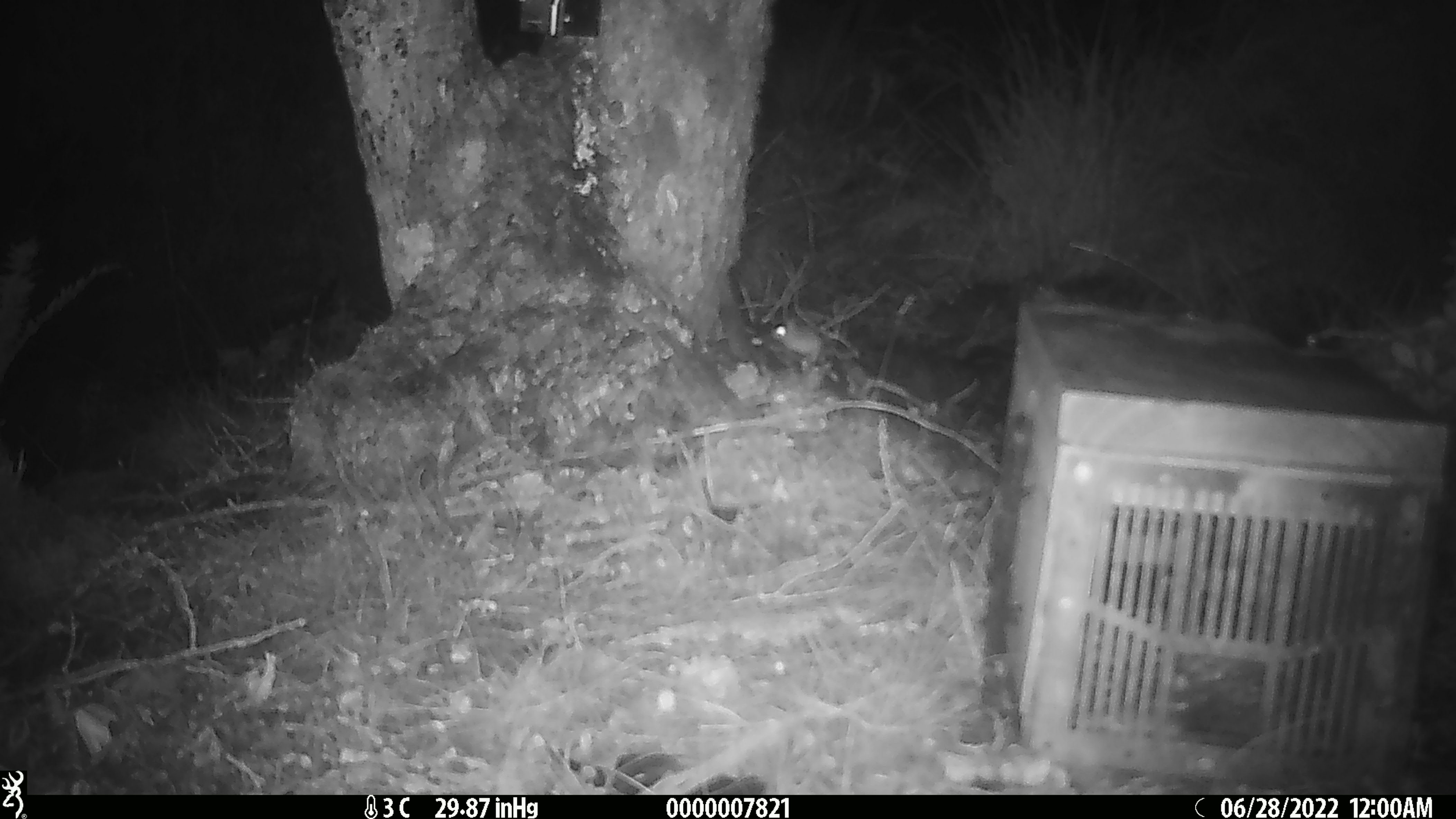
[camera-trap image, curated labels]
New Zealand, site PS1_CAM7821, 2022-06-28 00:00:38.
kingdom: Animalia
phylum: Chordata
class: Mammalia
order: Rodentia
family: Muridae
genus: Mus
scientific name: Mus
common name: mouse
Mouse (Mus).